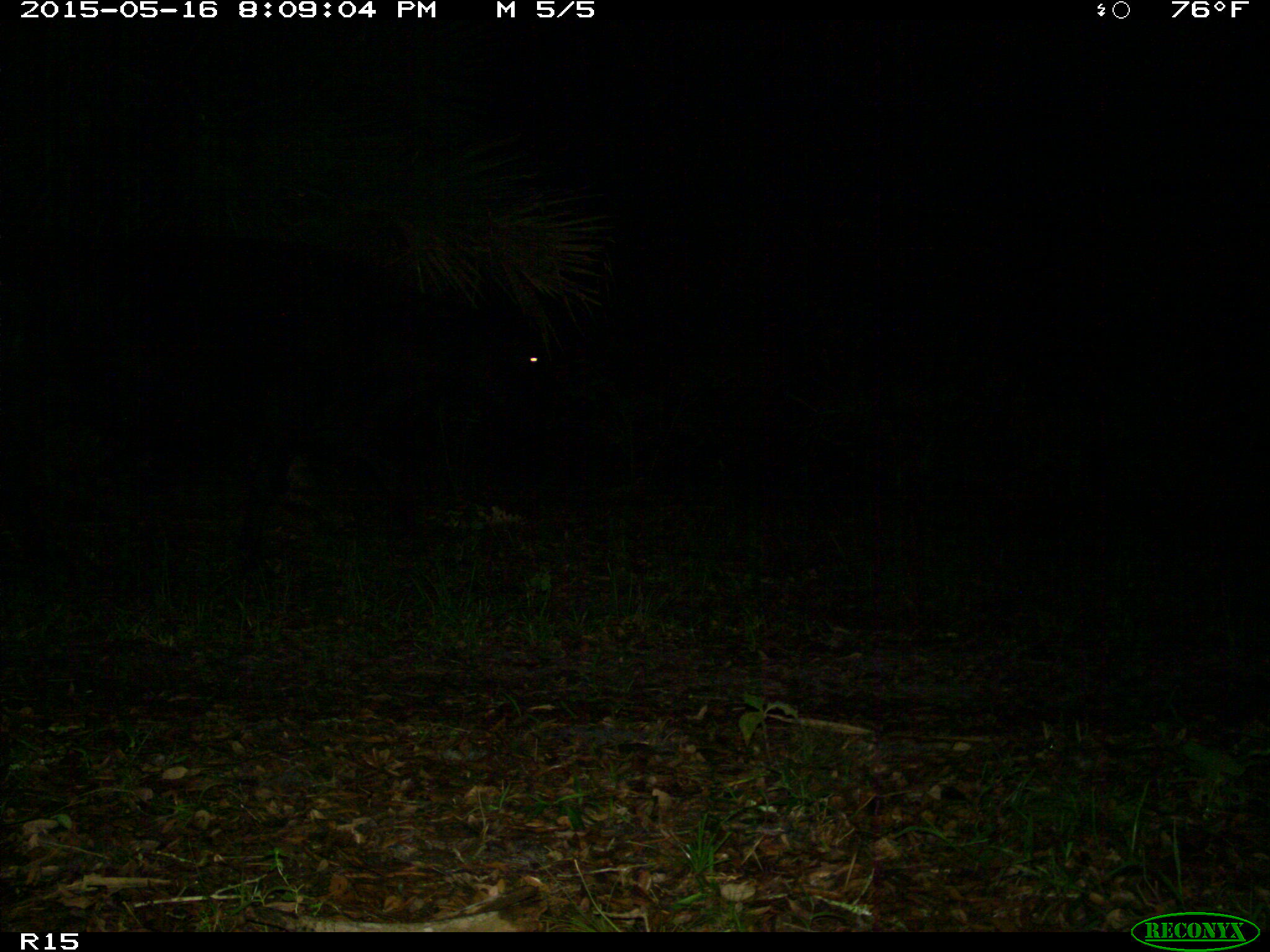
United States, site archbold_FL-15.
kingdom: Animalia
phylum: Chordata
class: Mammalia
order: Artiodactyla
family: Bovidae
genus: Bos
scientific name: Bos taurus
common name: domestic cow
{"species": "Bos taurus (domestic cow)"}